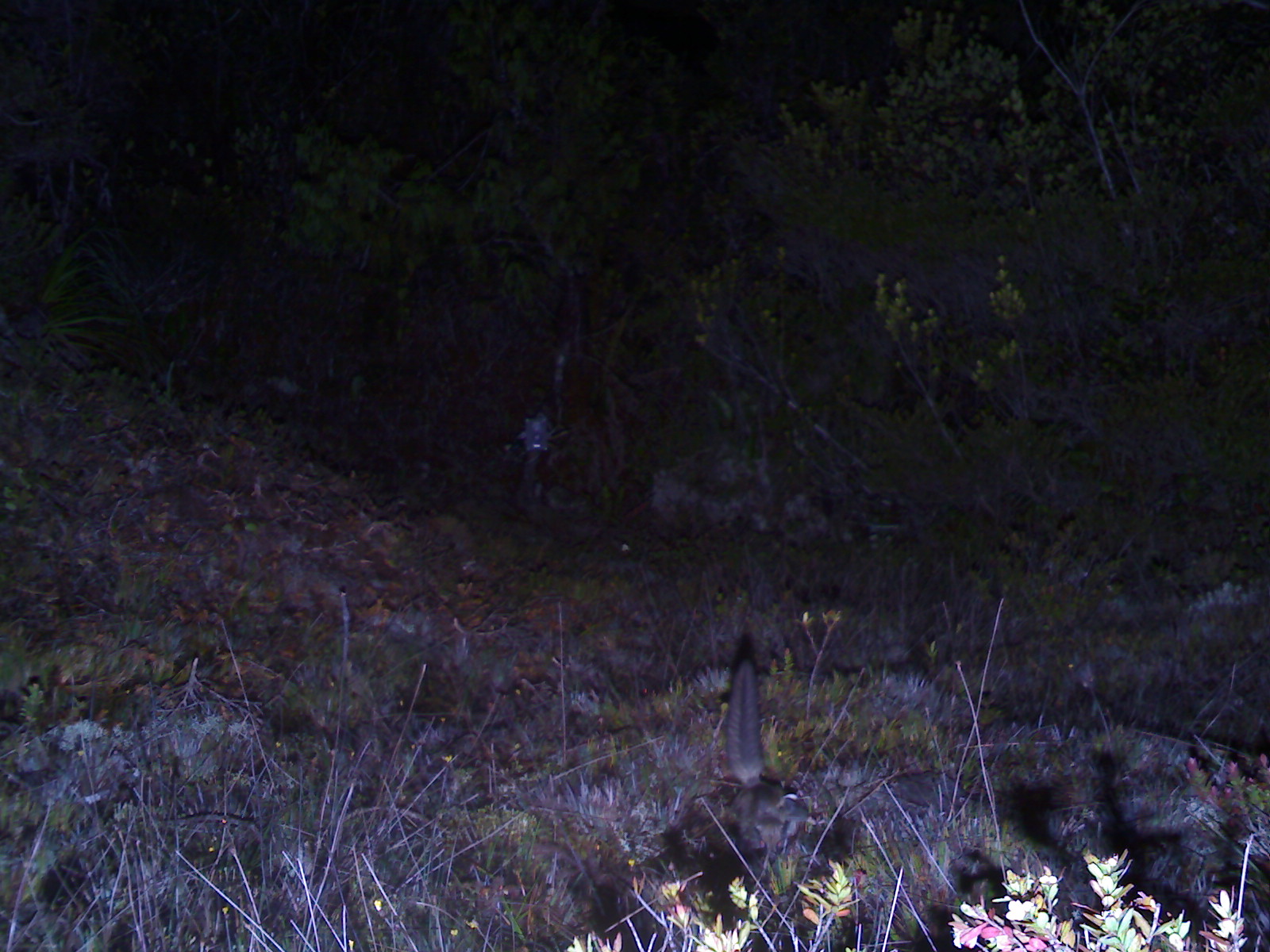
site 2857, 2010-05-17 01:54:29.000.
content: unidentified animal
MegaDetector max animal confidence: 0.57